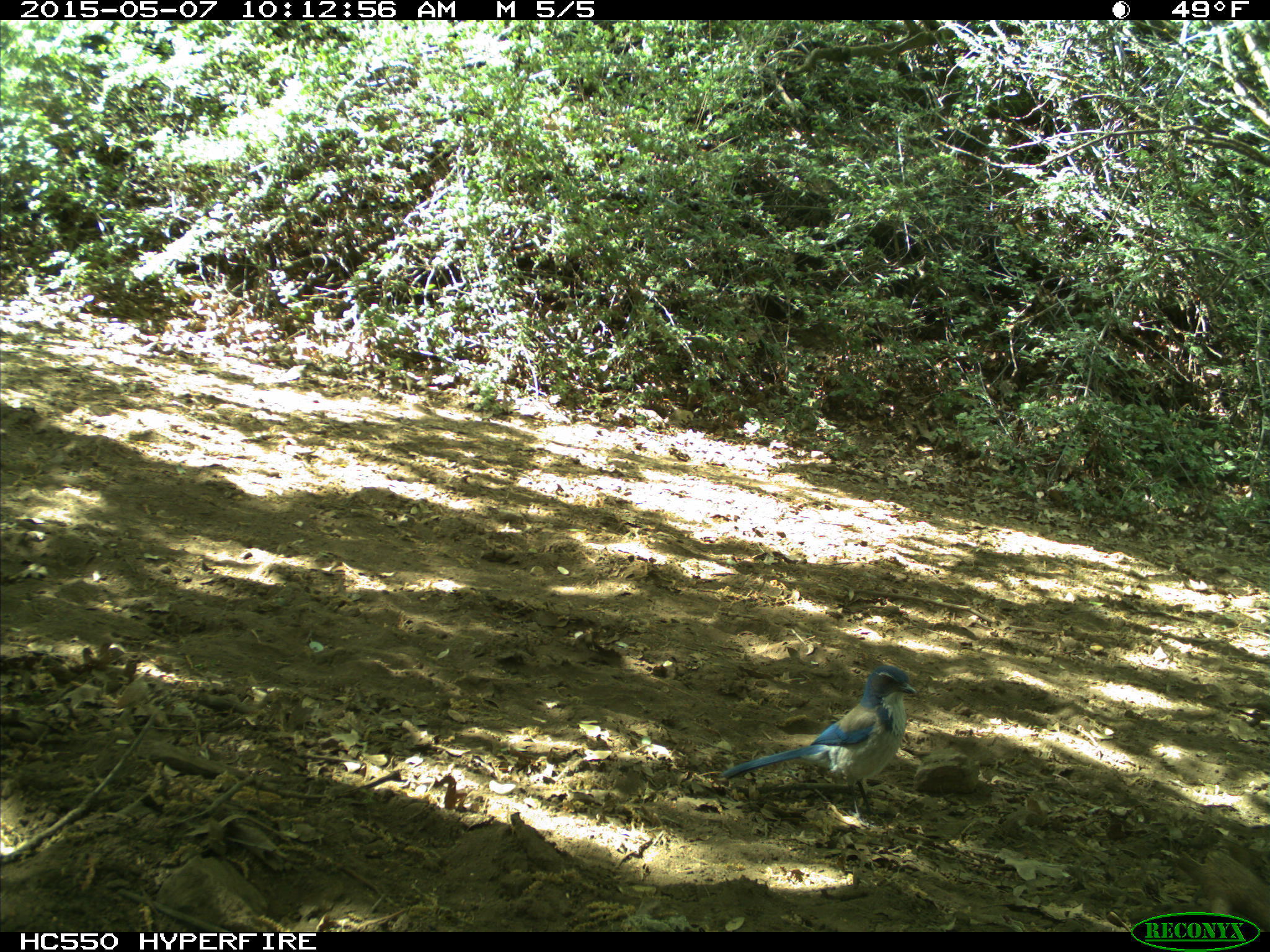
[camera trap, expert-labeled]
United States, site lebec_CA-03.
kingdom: Animalia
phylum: Chordata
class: Aves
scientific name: Aves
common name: birds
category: unidentified bird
Unidentified bird (birds) (Aves).